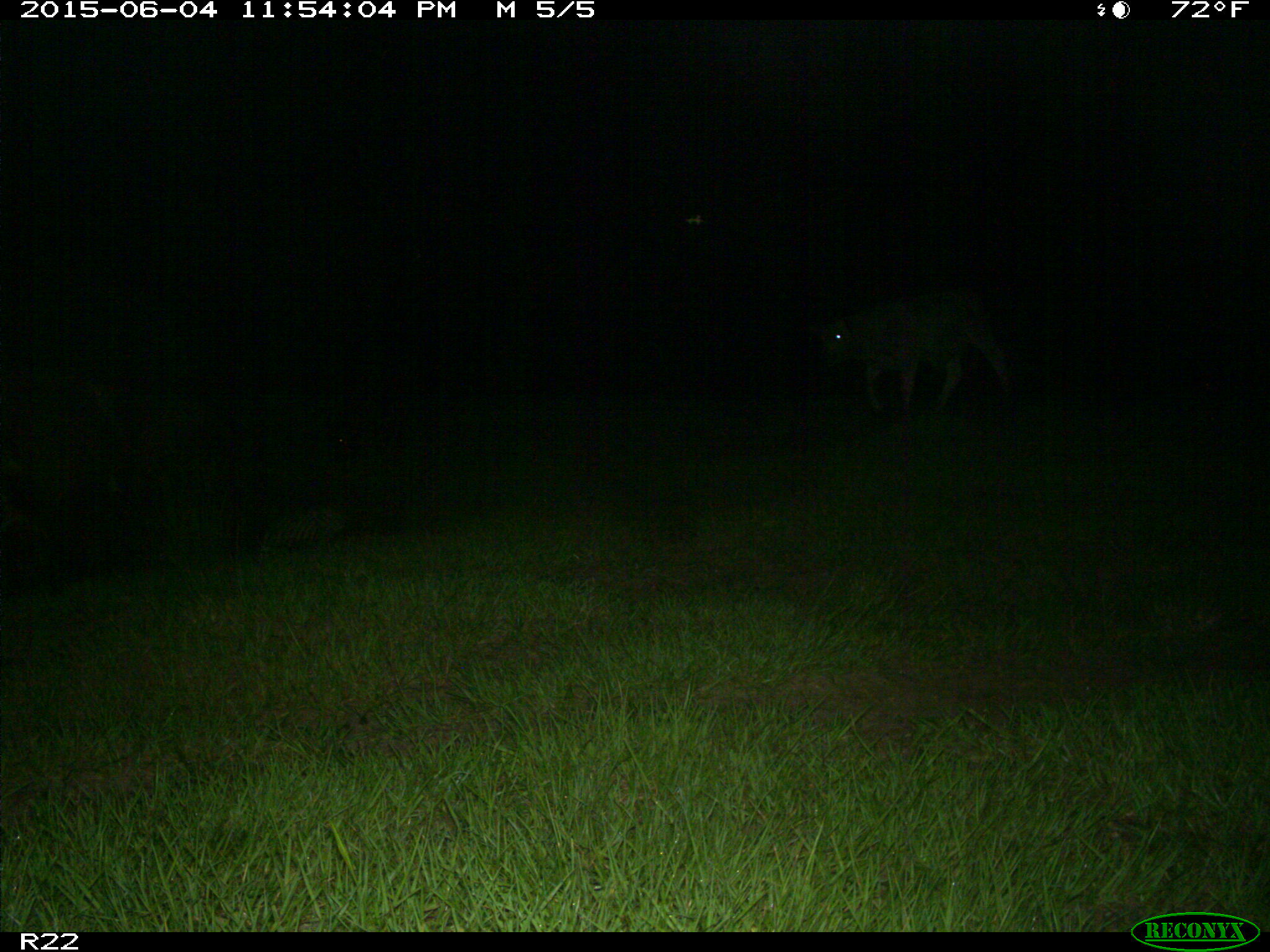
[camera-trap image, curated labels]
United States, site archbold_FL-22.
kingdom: Animalia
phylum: Chordata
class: Mammalia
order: Artiodactyla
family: Bovidae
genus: Bos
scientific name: Bos taurus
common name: domestic cow